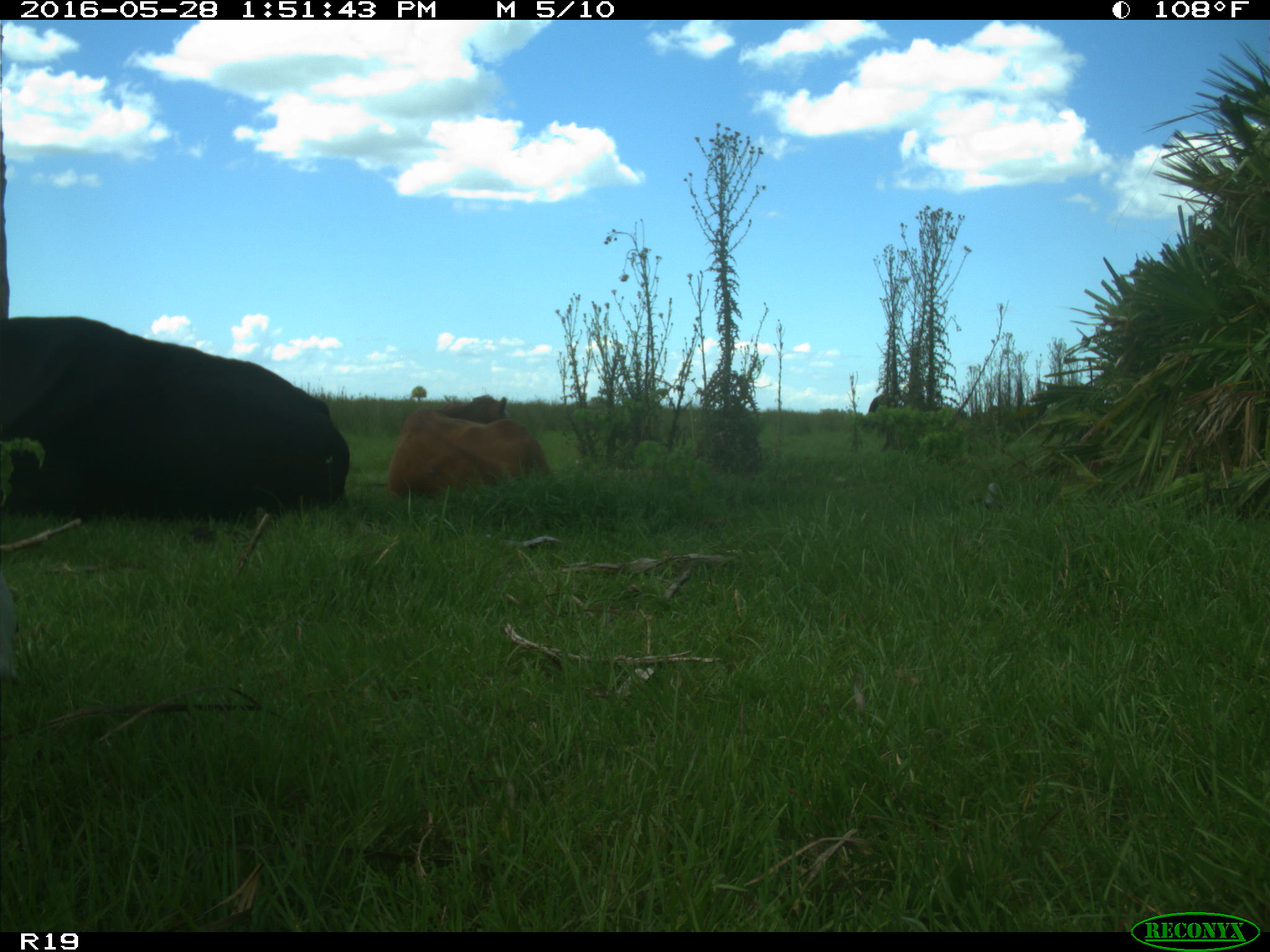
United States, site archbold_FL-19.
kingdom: Animalia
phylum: Chordata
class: Mammalia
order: Artiodactyla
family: Bovidae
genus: Bos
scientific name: Bos taurus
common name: domestic cow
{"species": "Bos taurus (domestic cow)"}